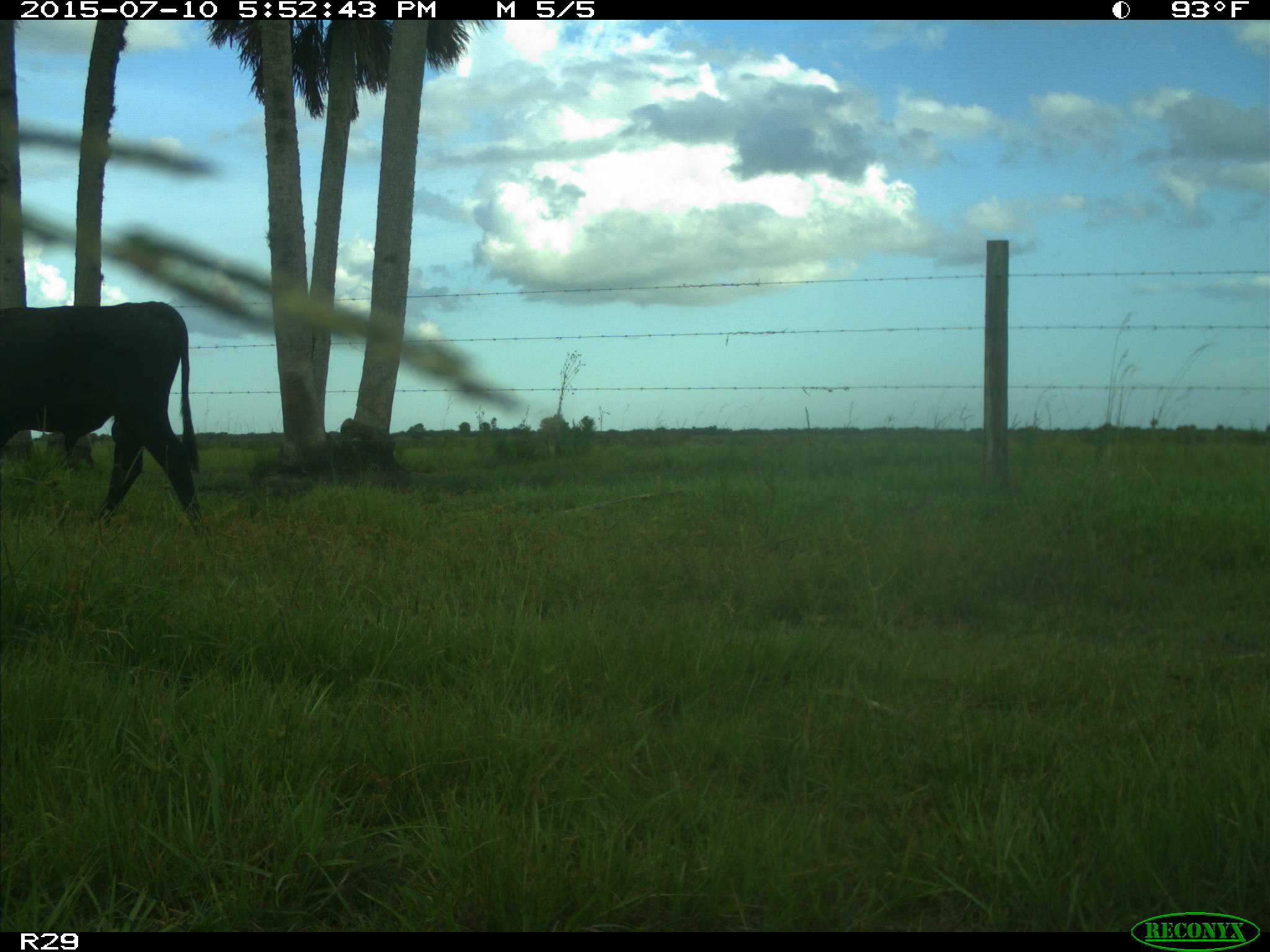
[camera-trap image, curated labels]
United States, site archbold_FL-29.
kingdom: Animalia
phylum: Chordata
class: Mammalia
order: Artiodactyla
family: Bovidae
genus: Bos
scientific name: Bos taurus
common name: domestic cow